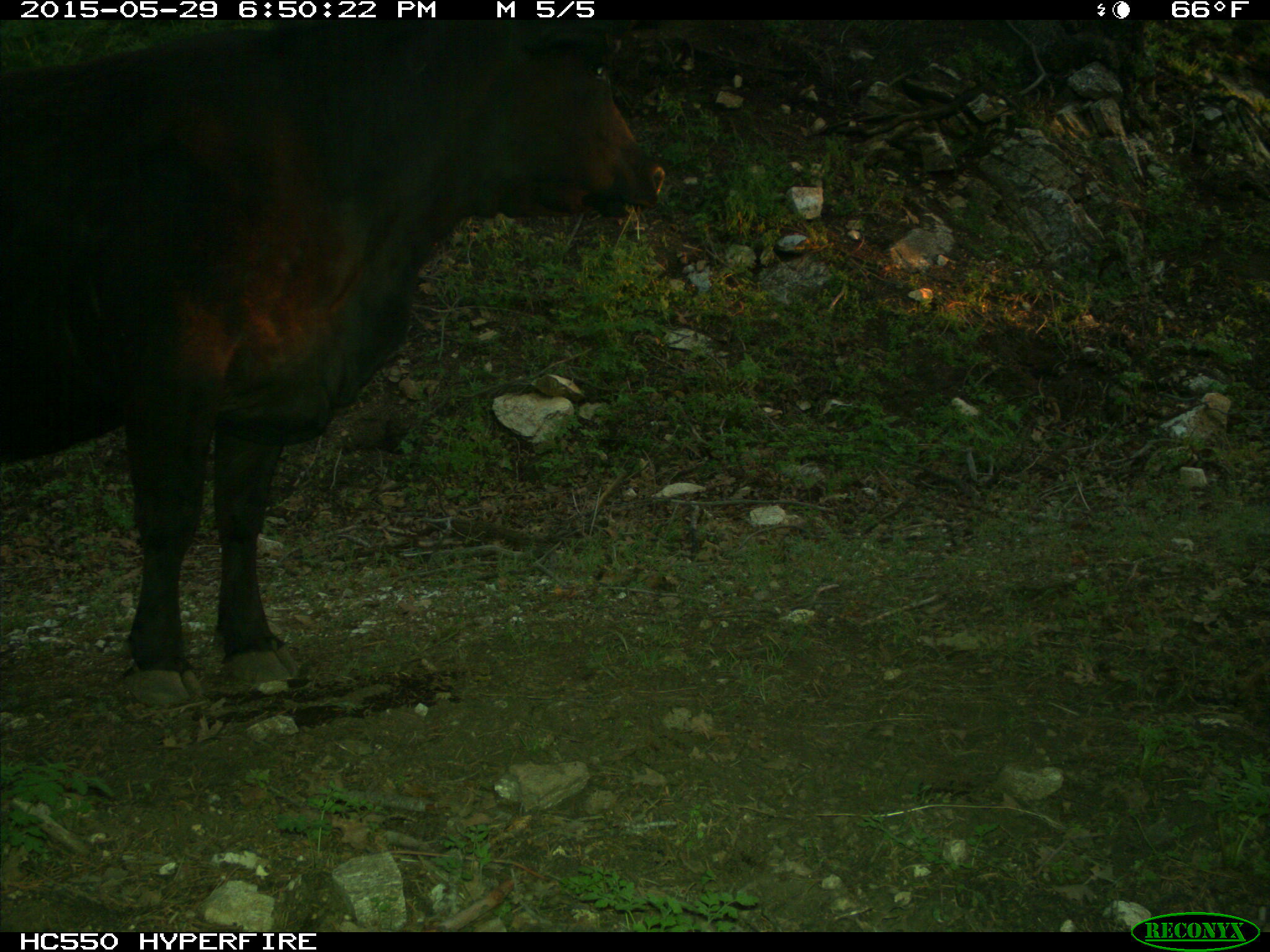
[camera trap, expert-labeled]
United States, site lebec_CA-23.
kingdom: Animalia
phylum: Chordata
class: Mammalia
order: Artiodactyla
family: Bovidae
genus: Bos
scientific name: Bos taurus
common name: domestic cow